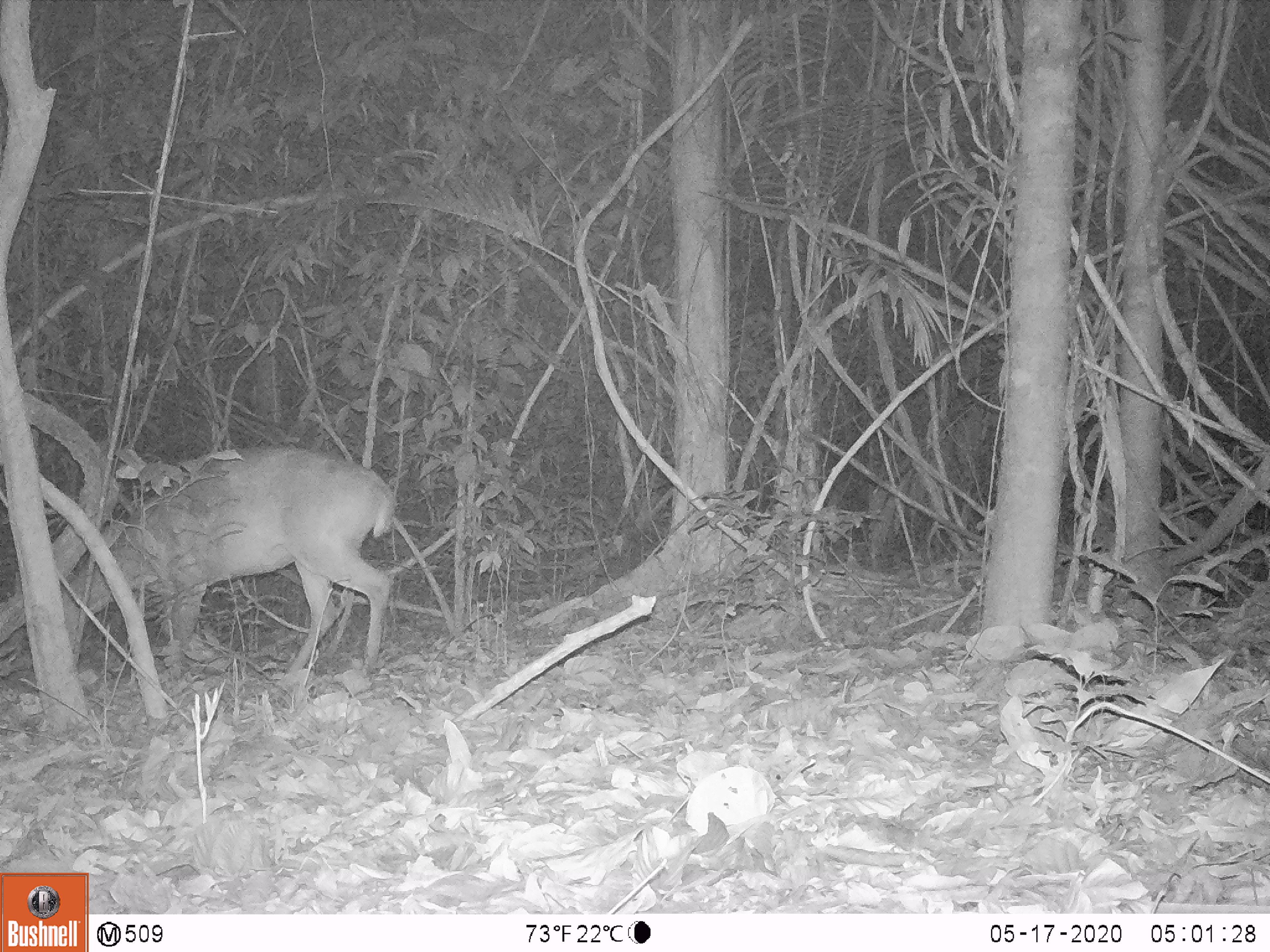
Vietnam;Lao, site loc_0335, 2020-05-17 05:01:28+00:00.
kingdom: Animalia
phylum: Chordata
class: Mammalia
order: Artiodactyla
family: Cervidae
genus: Muntiacus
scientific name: Muntiacus vuquangensis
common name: large-antlered muntjac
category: large antlered muntjac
Large antlered muntjac (large-antlered muntjac) (Muntiacus vuquangensis). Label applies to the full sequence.